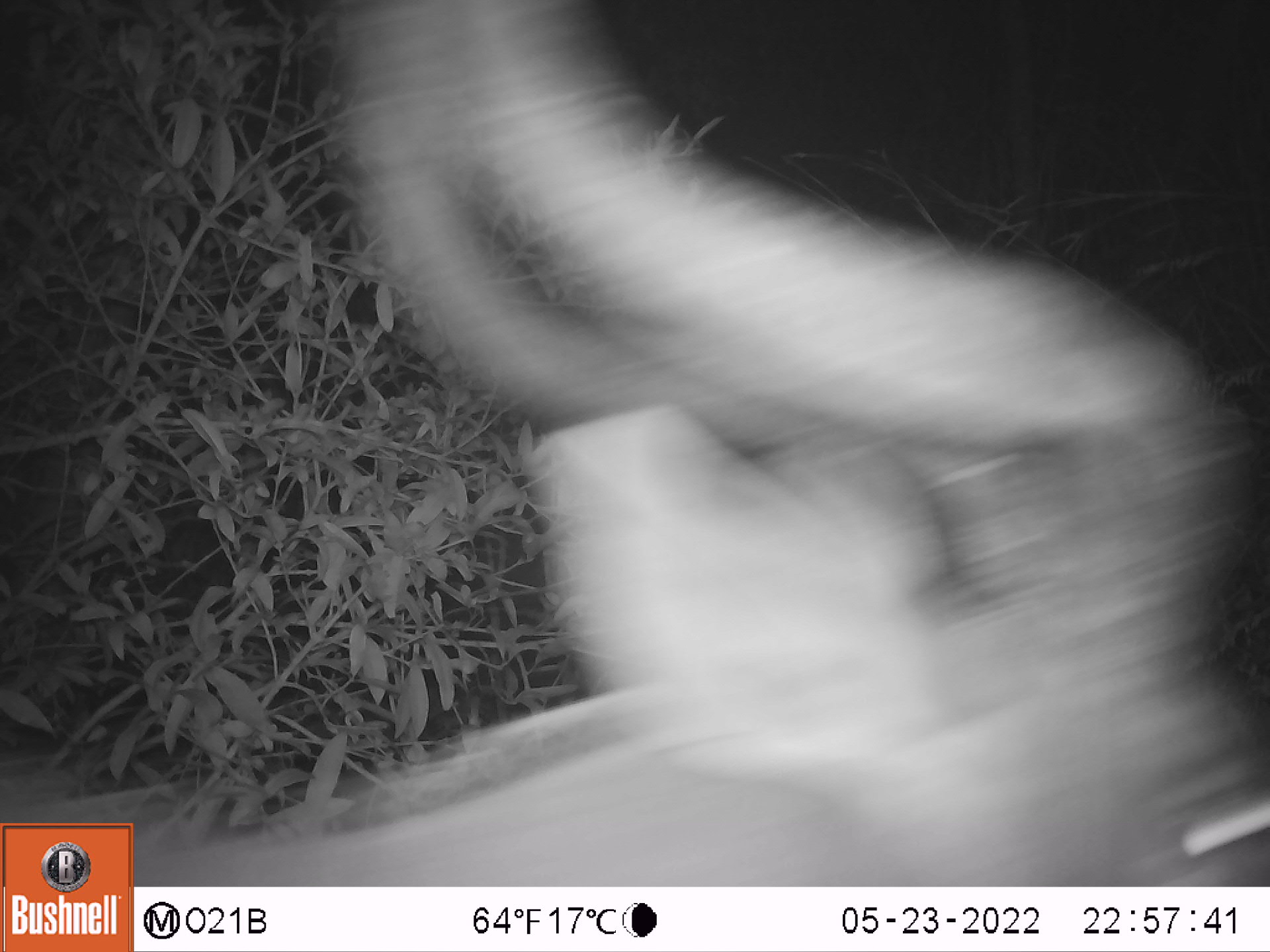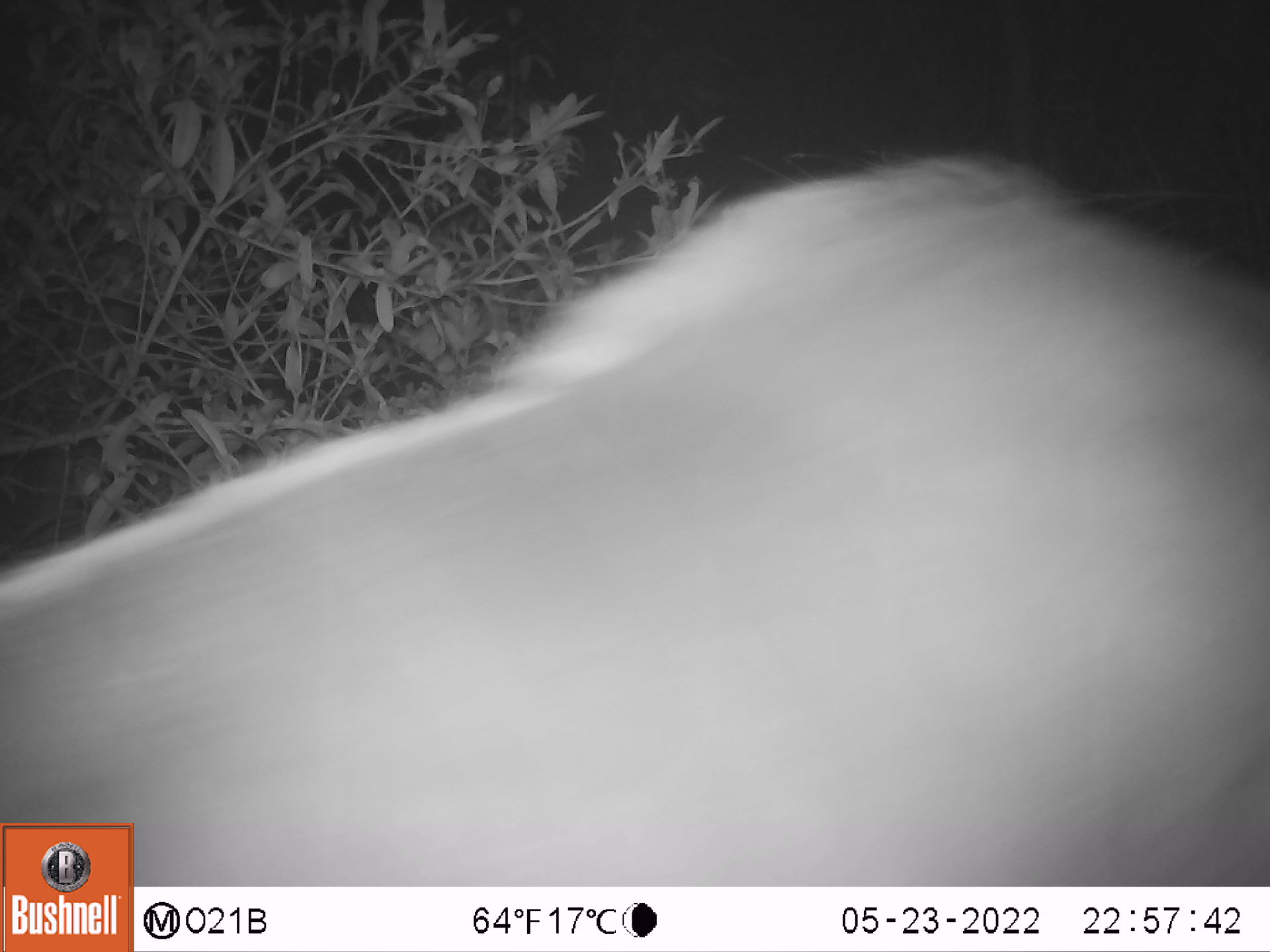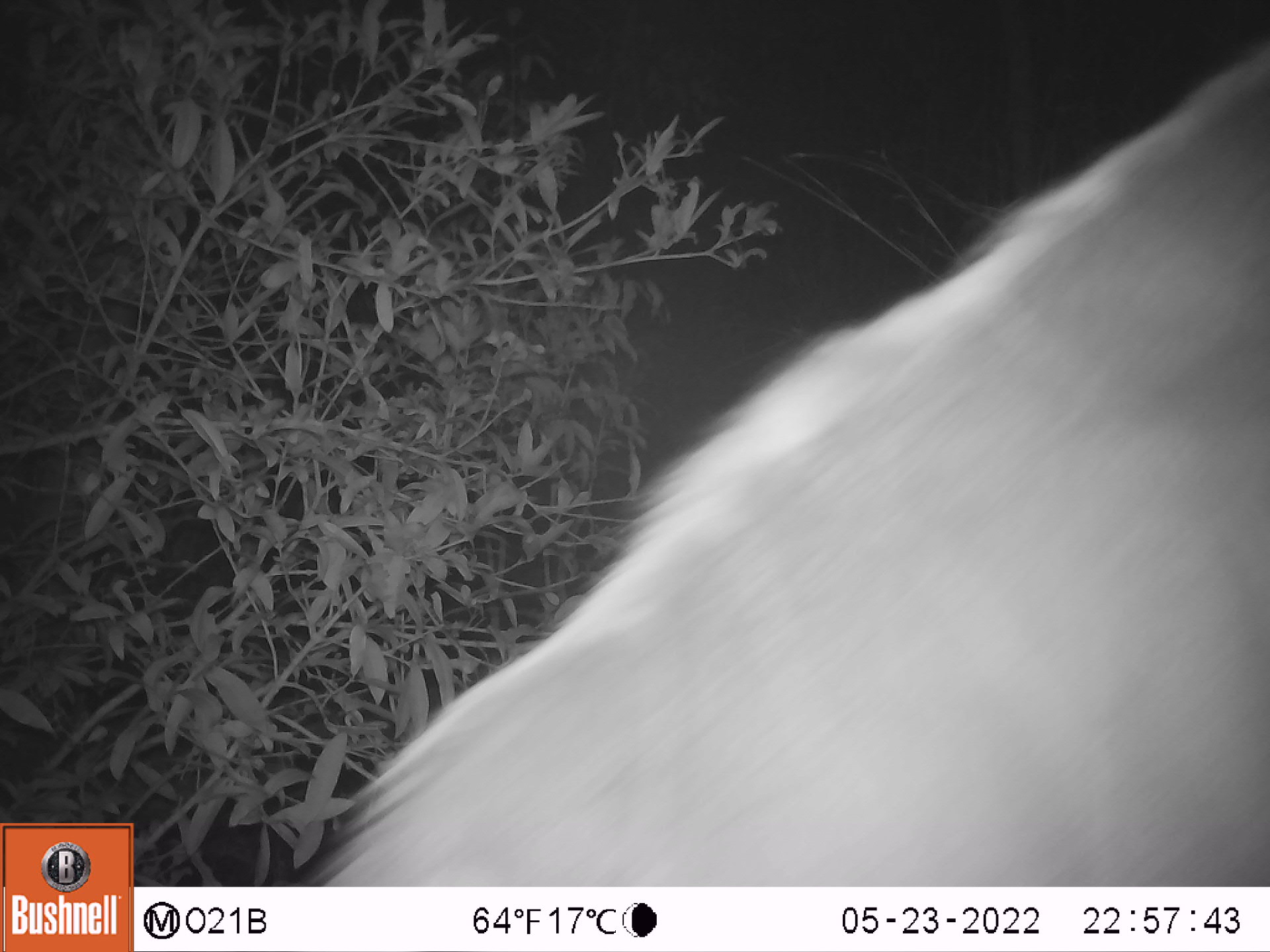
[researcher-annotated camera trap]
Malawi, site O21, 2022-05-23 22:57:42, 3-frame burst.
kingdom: Animalia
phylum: Chordata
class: Mammalia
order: Artiodactyla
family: Bovidae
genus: Tragelaphus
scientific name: Tragelaphus strepsiceros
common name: greater kudu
Greater kudu (Tragelaphus strepsiceros), count 1.